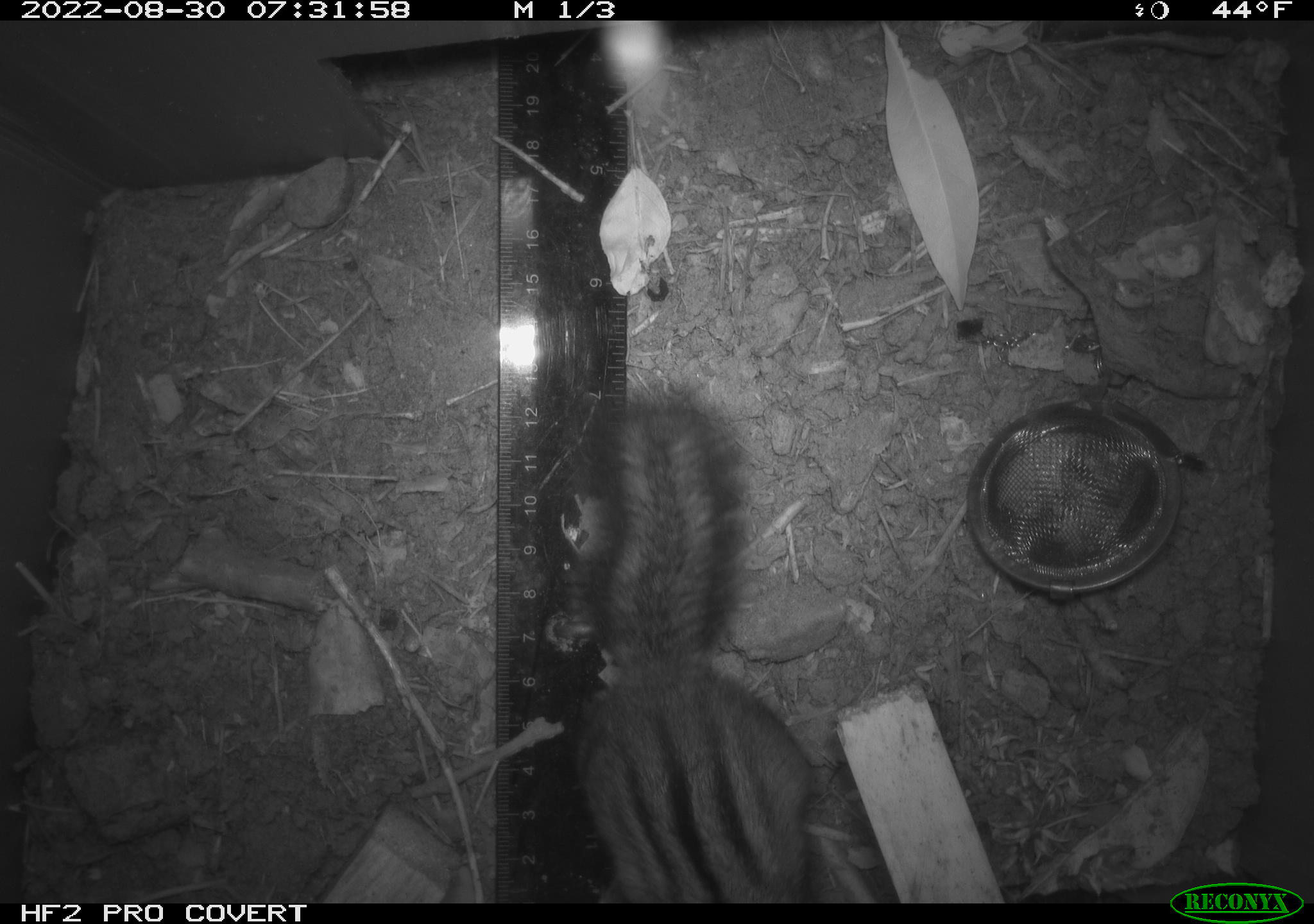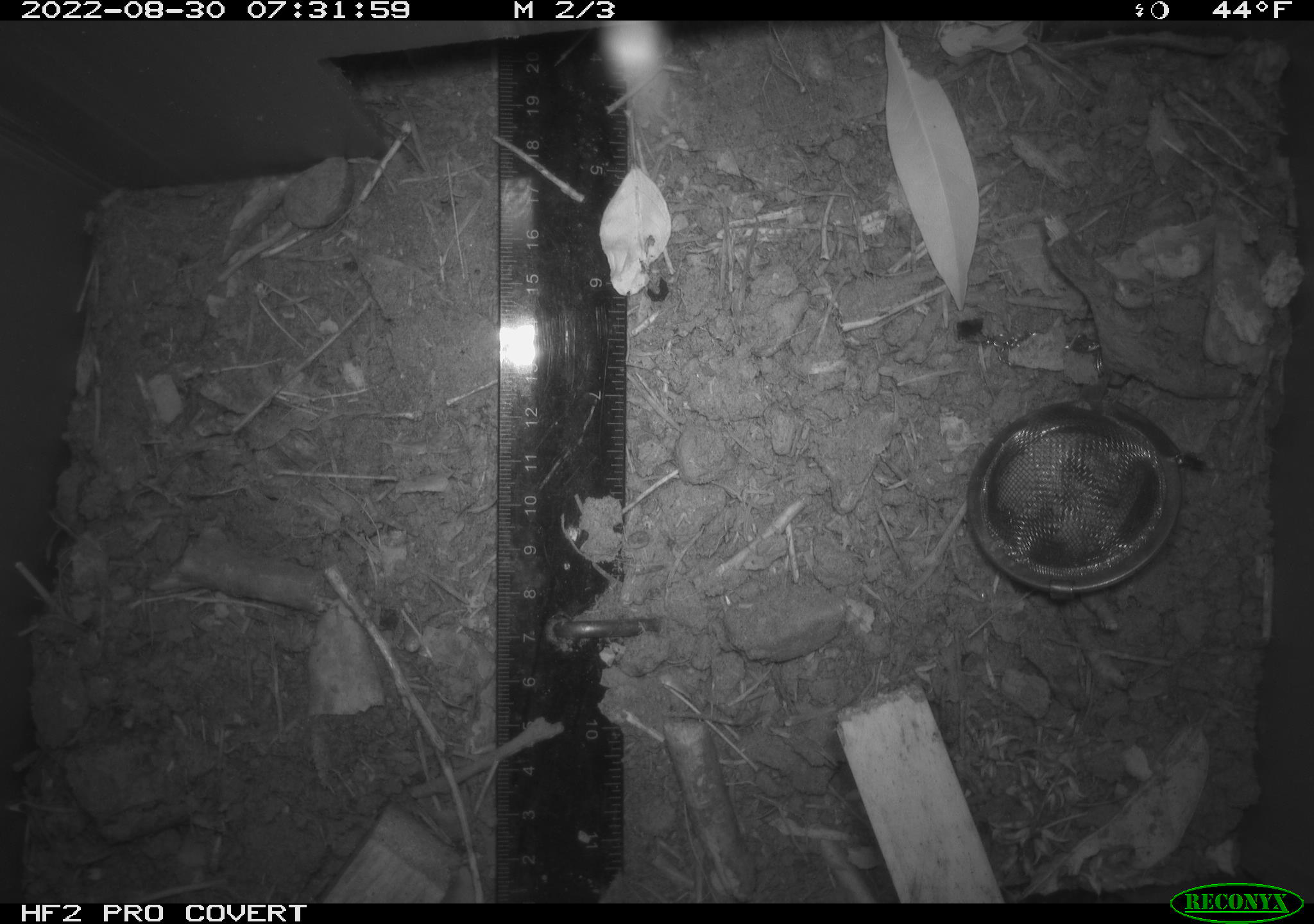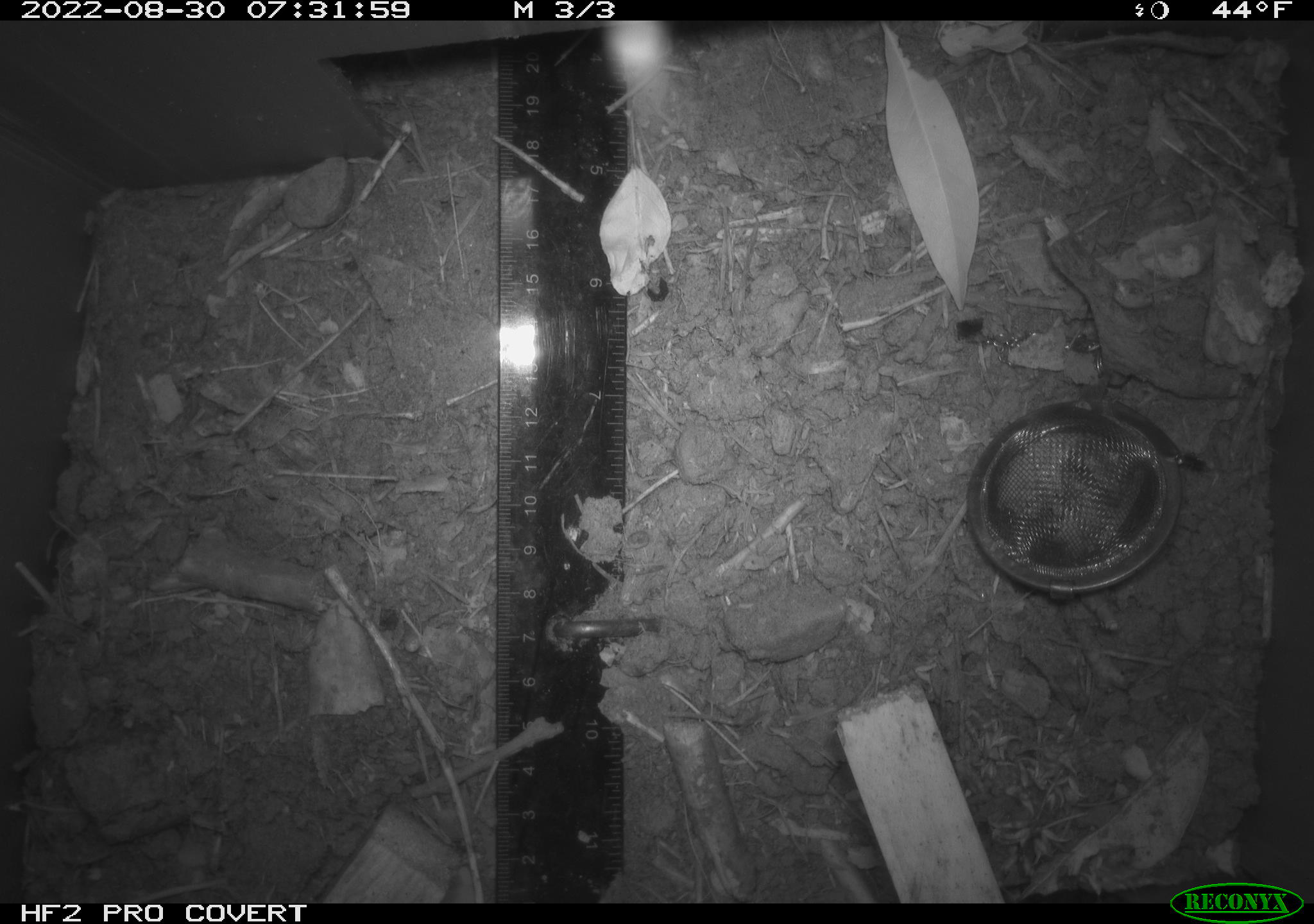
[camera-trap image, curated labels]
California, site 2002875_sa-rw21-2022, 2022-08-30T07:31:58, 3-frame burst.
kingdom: Animalia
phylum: Chordata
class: Mammalia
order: Rodentia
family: Sciuridae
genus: Neotamias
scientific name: Neotamias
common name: western chipmunks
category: neotamias species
Neotamias species (western chipmunks) (Neotamias).